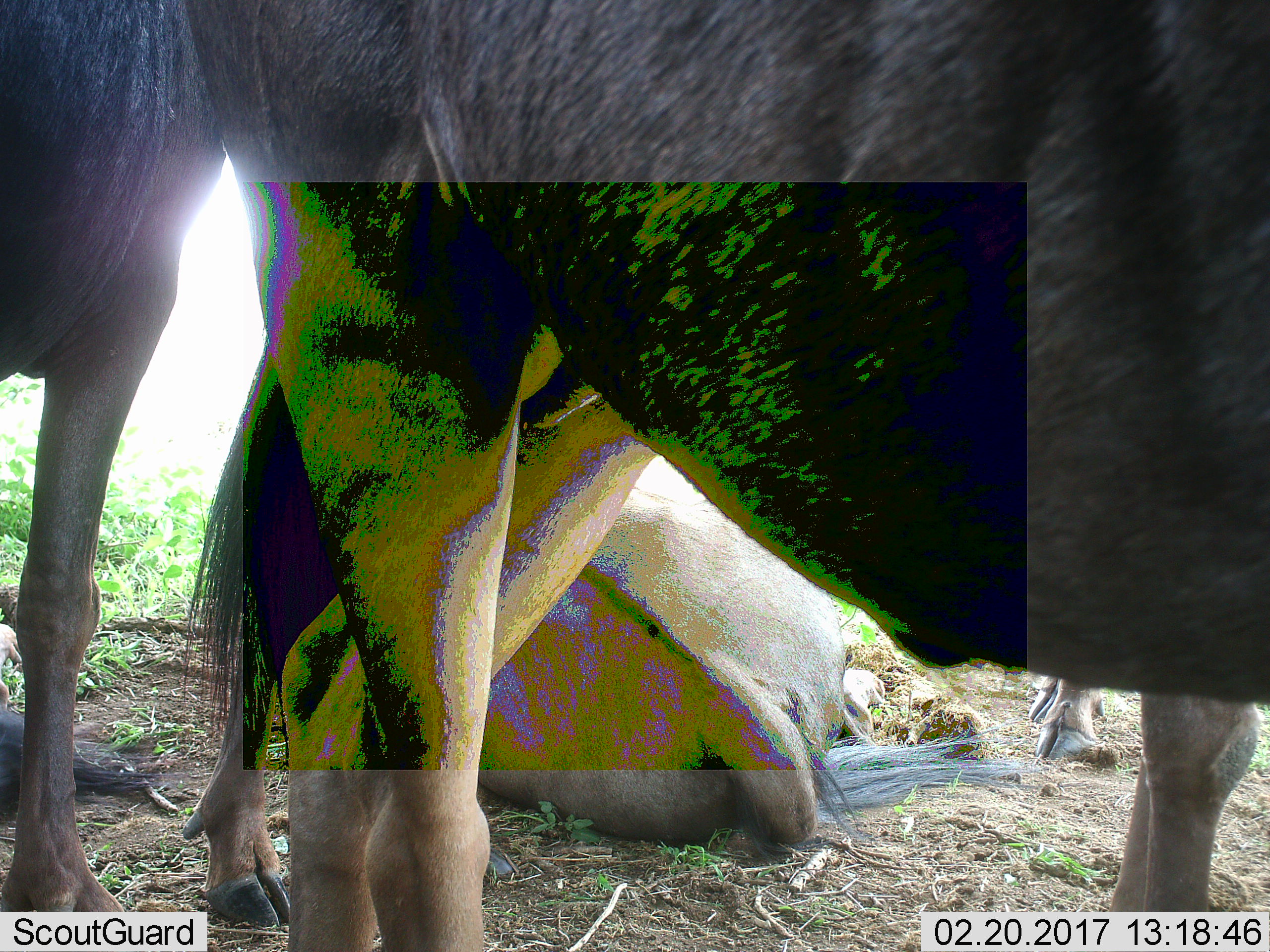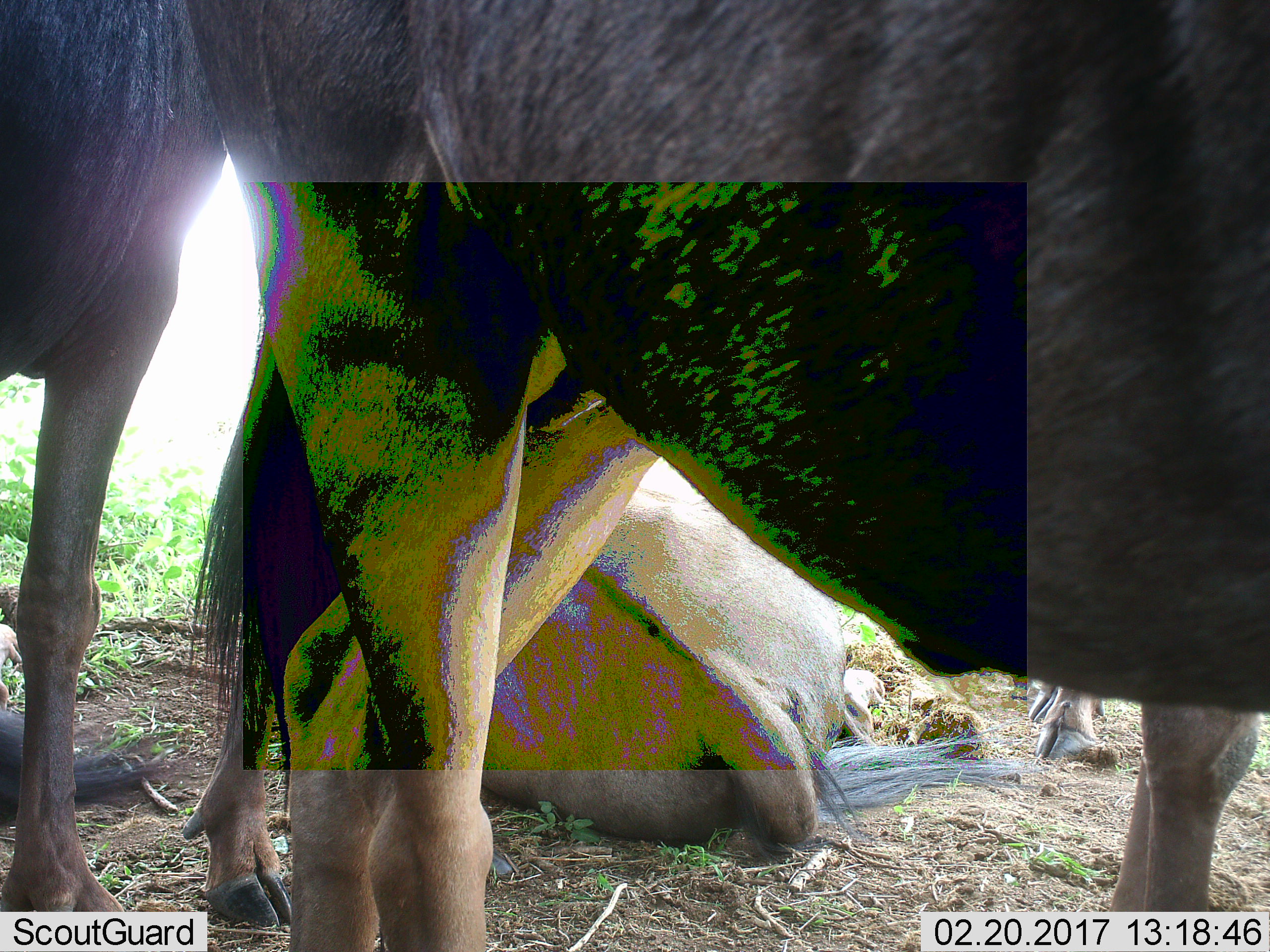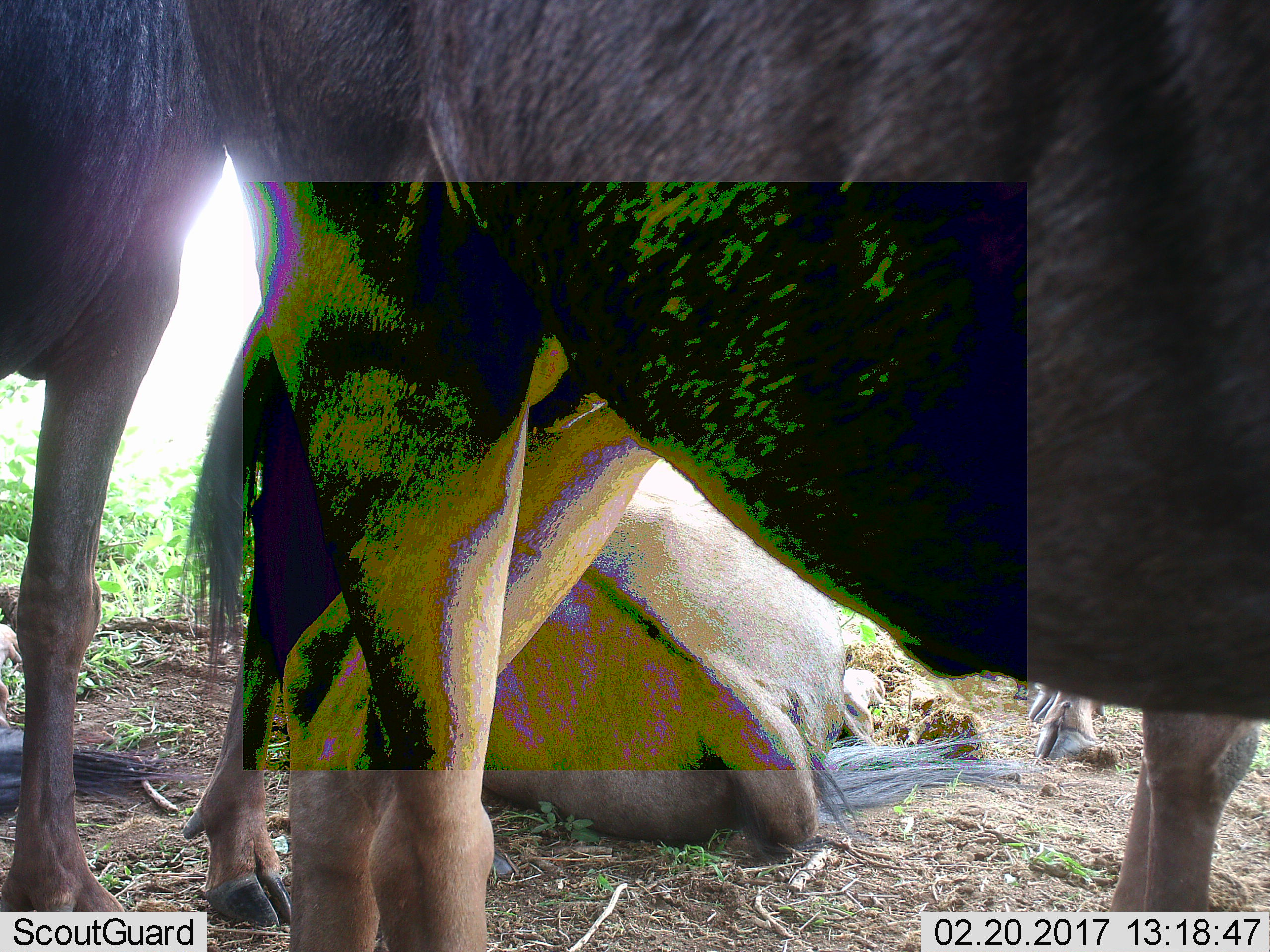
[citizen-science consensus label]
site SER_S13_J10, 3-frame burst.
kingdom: Animalia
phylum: Chordata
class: Mammalia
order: Artiodactyla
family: Bovidae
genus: Connochaetes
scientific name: Connochaetes taurinus taurinus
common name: blue wildebeest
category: wildebeestblue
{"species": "wildebeestblue (blue wildebeest) (Connochaetes taurinus taurinus)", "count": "3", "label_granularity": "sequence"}